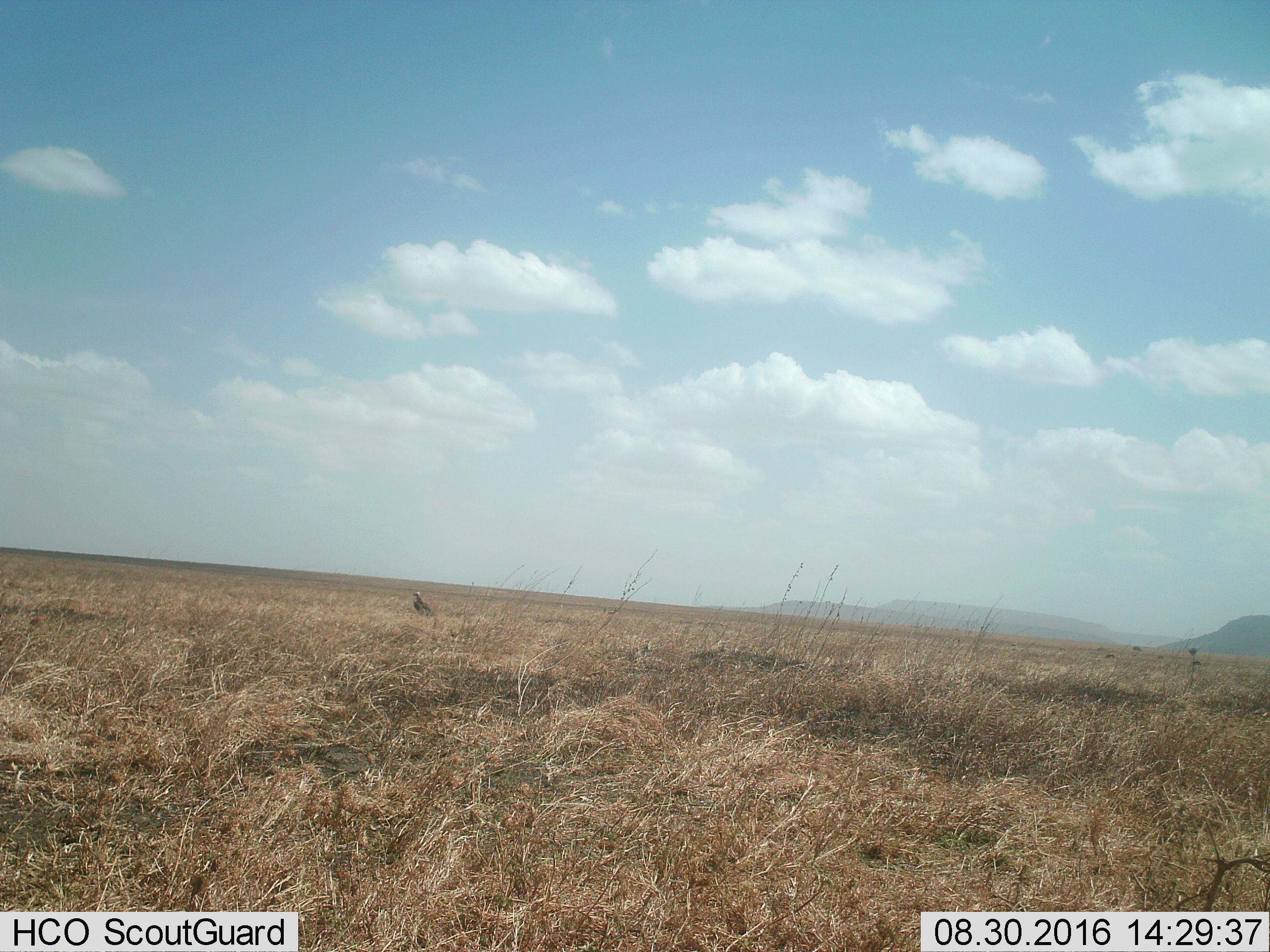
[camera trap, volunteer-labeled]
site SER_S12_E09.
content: unidentified animal